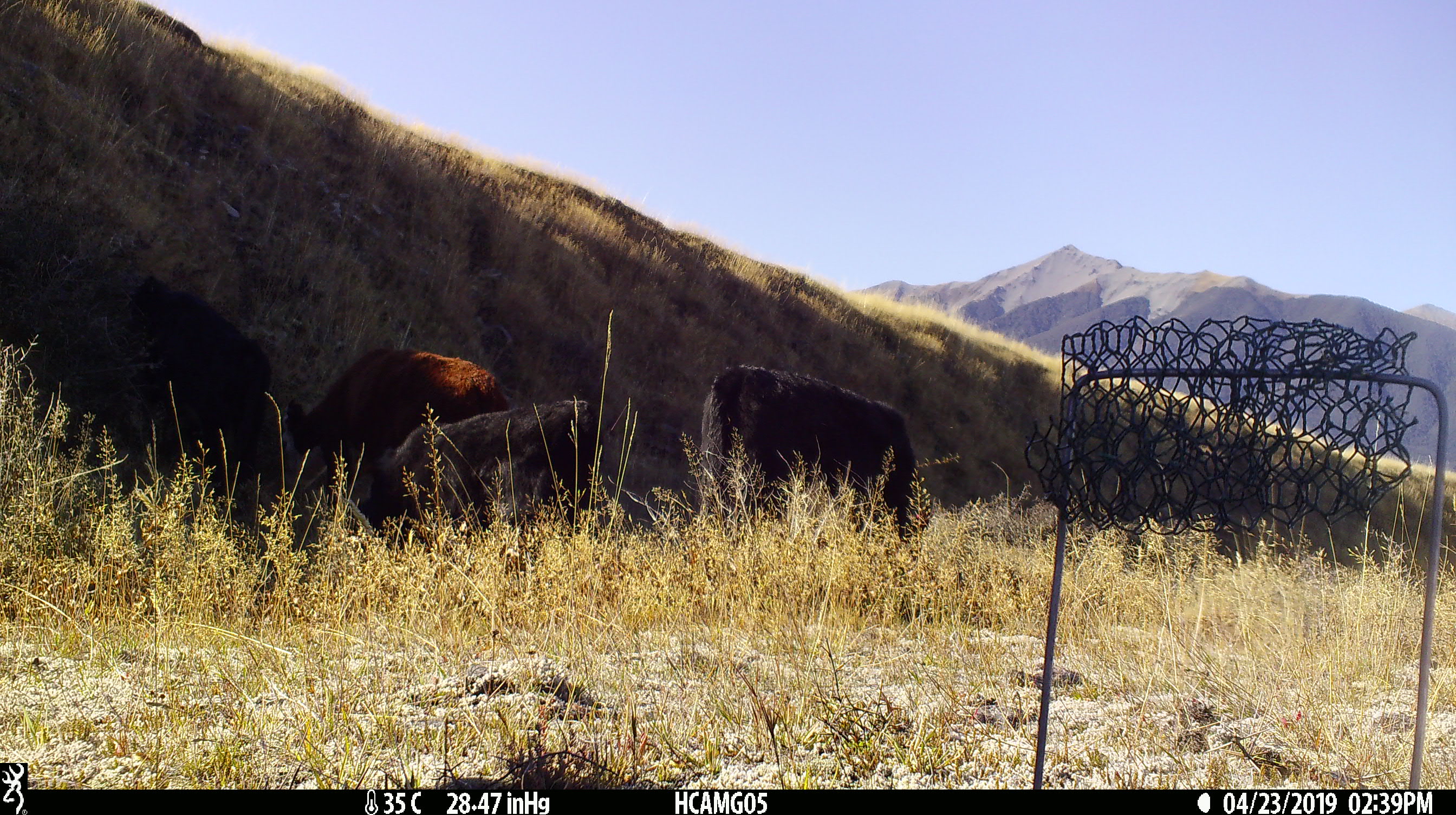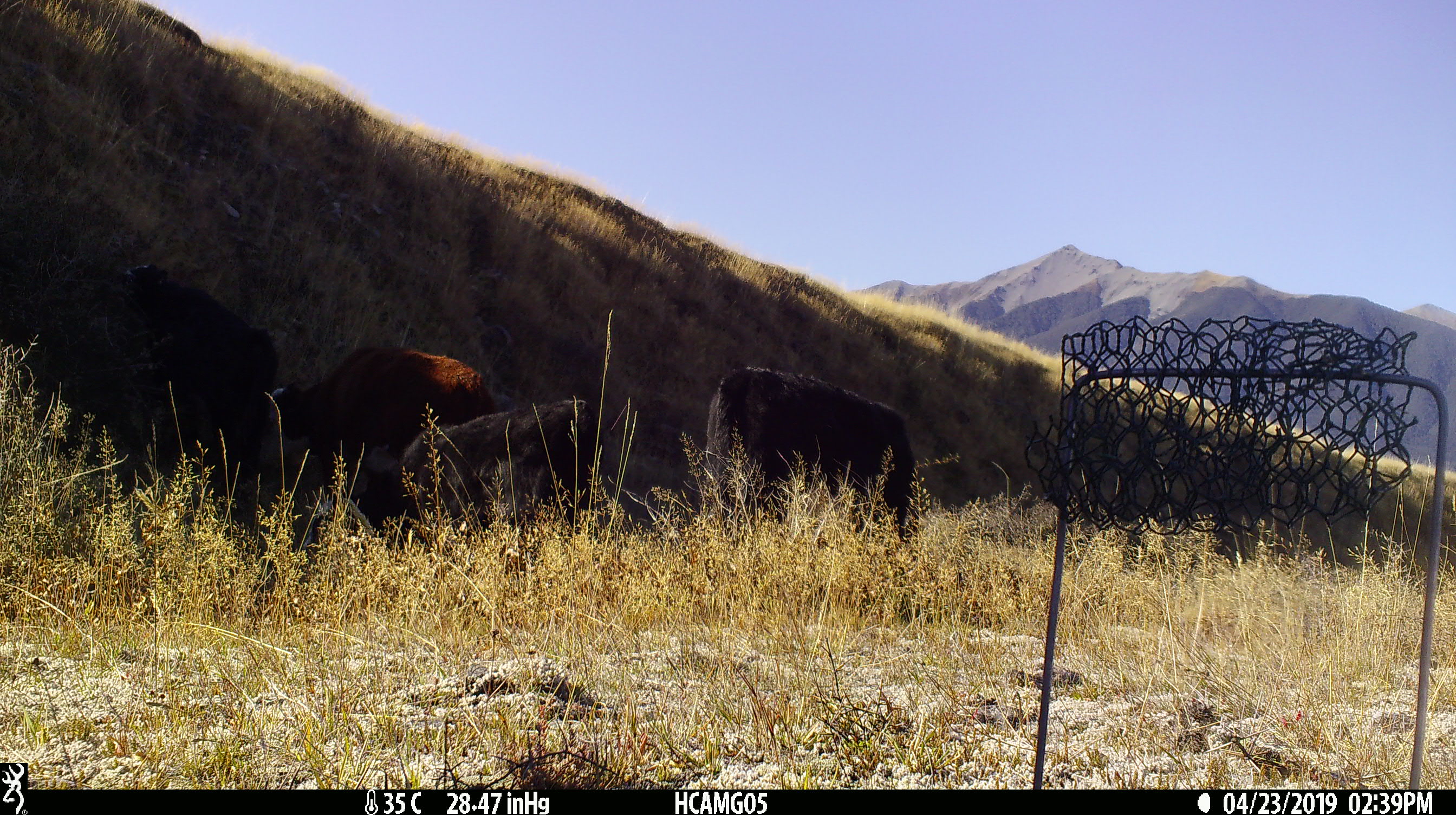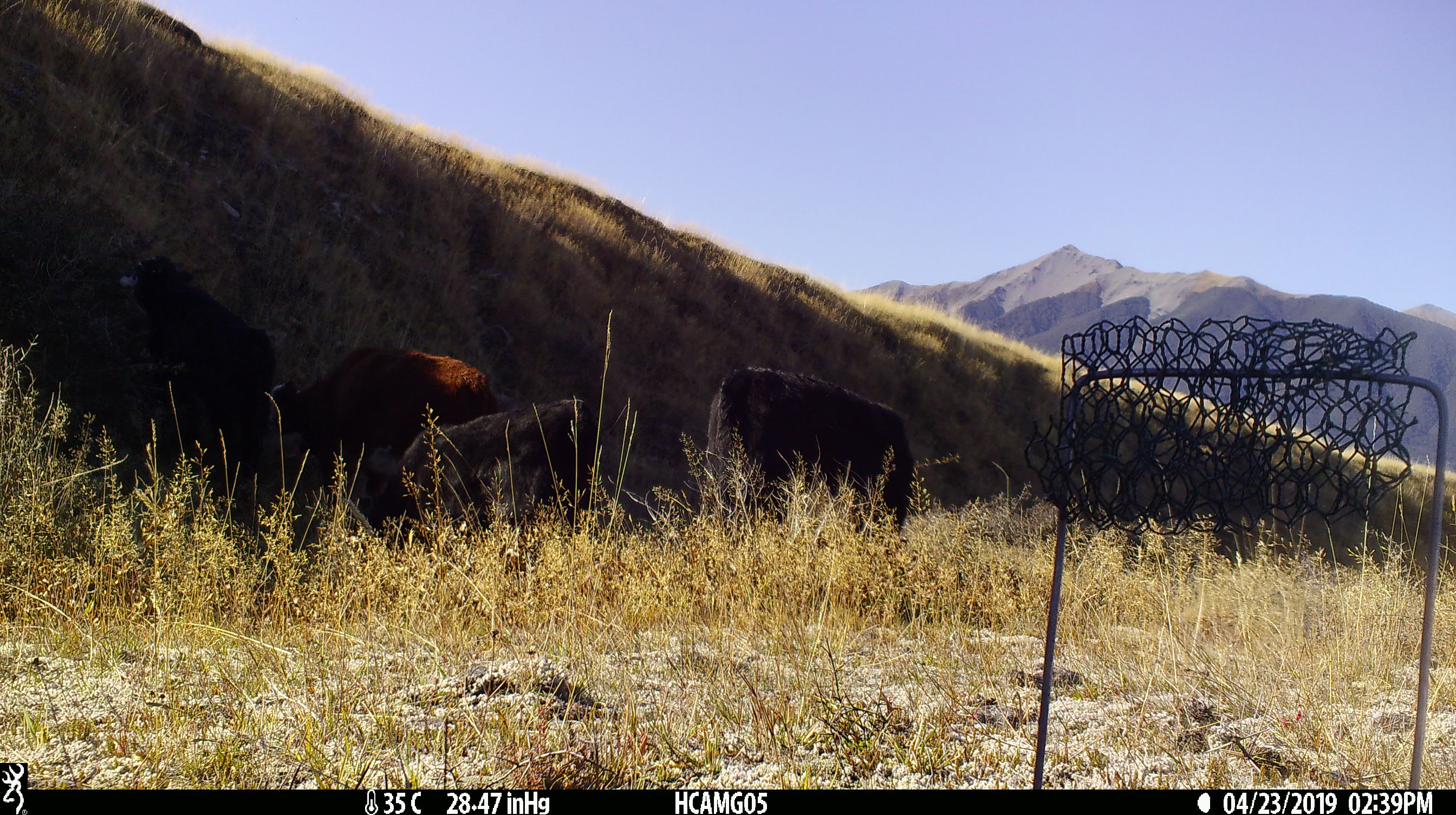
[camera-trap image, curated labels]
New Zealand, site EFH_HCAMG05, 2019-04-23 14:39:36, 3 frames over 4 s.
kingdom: Animalia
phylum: Chordata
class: Mammalia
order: Artiodactyla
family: Bovidae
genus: Bos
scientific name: Bos taurus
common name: domestic cow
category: cow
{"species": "cow (domestic cow) (Bos taurus)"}